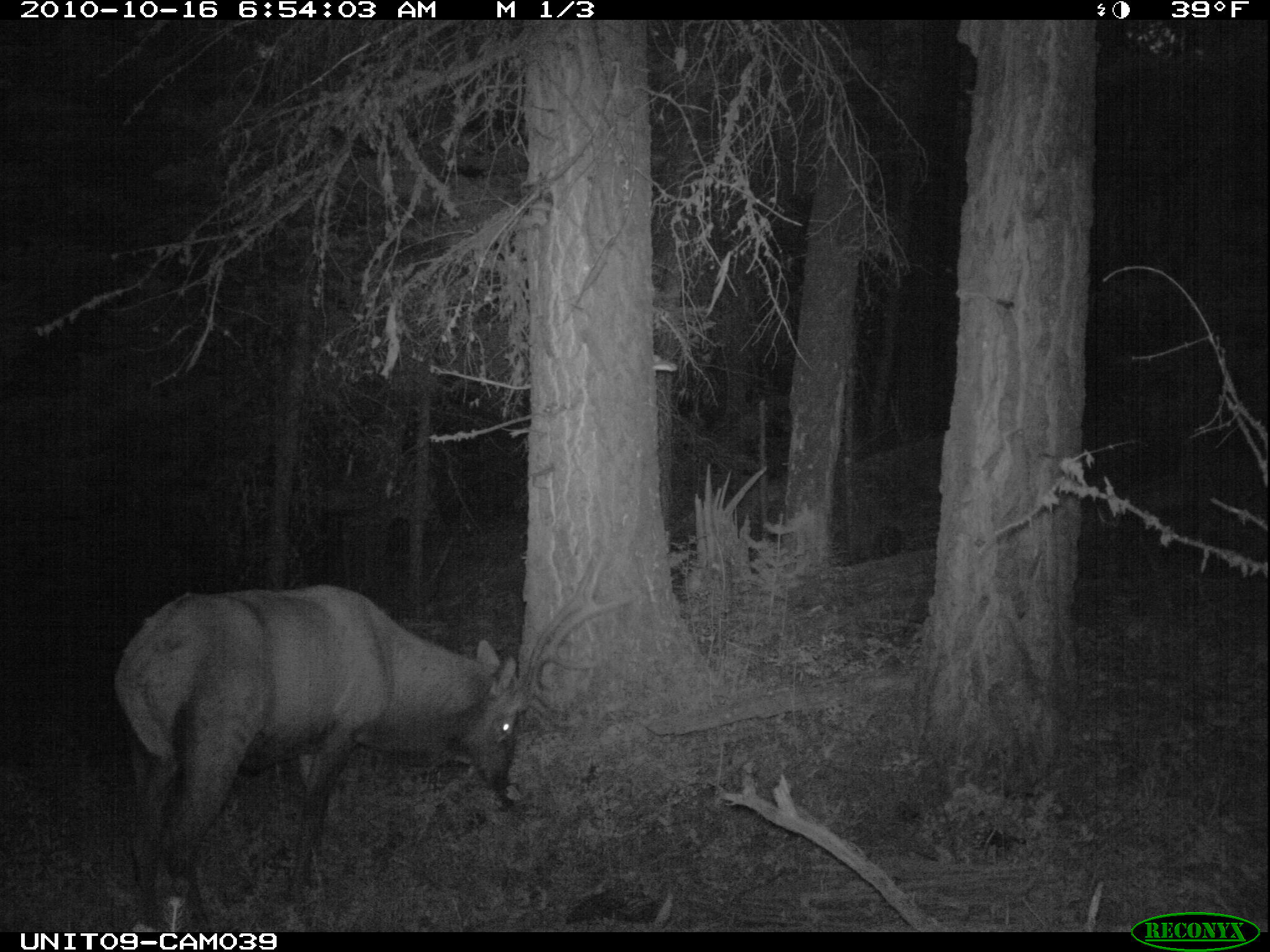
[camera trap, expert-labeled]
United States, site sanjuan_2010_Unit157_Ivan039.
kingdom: Animalia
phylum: Chordata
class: Mammalia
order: Artiodactyla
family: Cervidae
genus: Cervus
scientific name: Cervus elaphus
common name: red deer